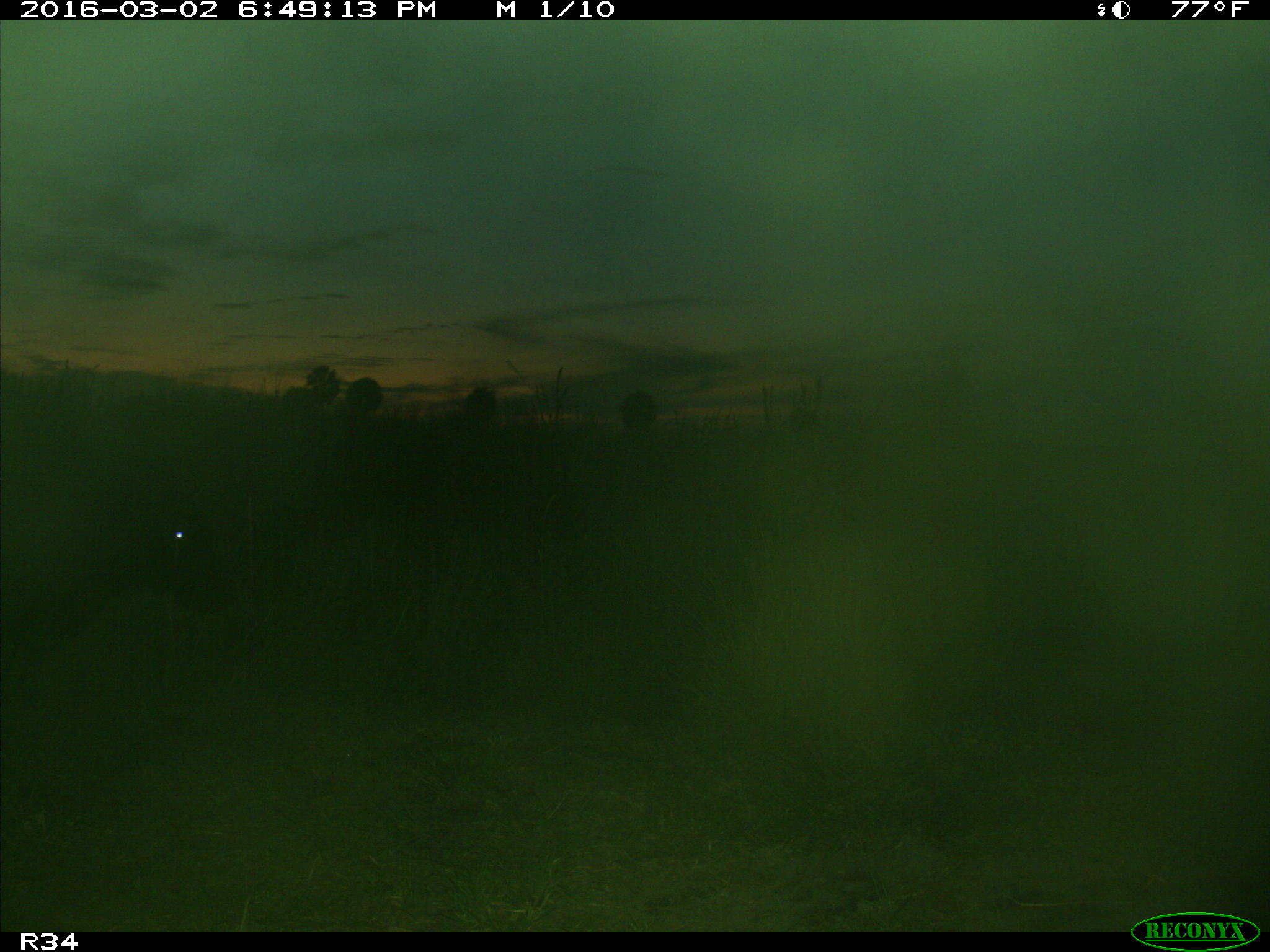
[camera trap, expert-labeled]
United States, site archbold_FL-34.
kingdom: Animalia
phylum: Chordata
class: Mammalia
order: Artiodactyla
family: Bovidae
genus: Bos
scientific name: Bos taurus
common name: domestic cow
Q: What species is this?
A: Bos taurus (domestic cow).